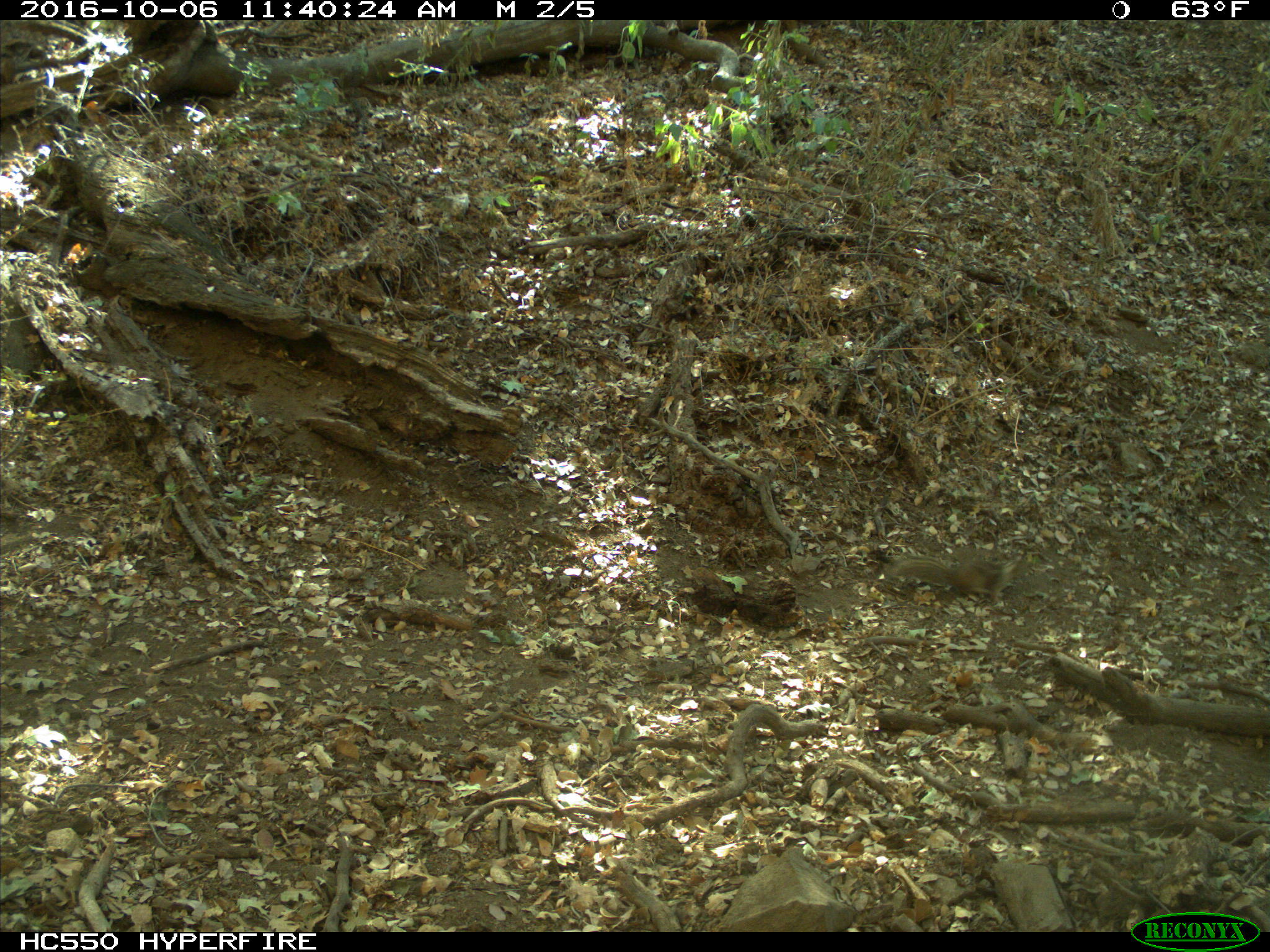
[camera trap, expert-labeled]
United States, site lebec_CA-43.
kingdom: Animalia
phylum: Chordata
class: Mammalia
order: Rodentia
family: Sciuridae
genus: Otospermophilus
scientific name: Otospermophilus beecheyi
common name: california ground squirrel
Otospermophilus beecheyi (california ground squirrel).